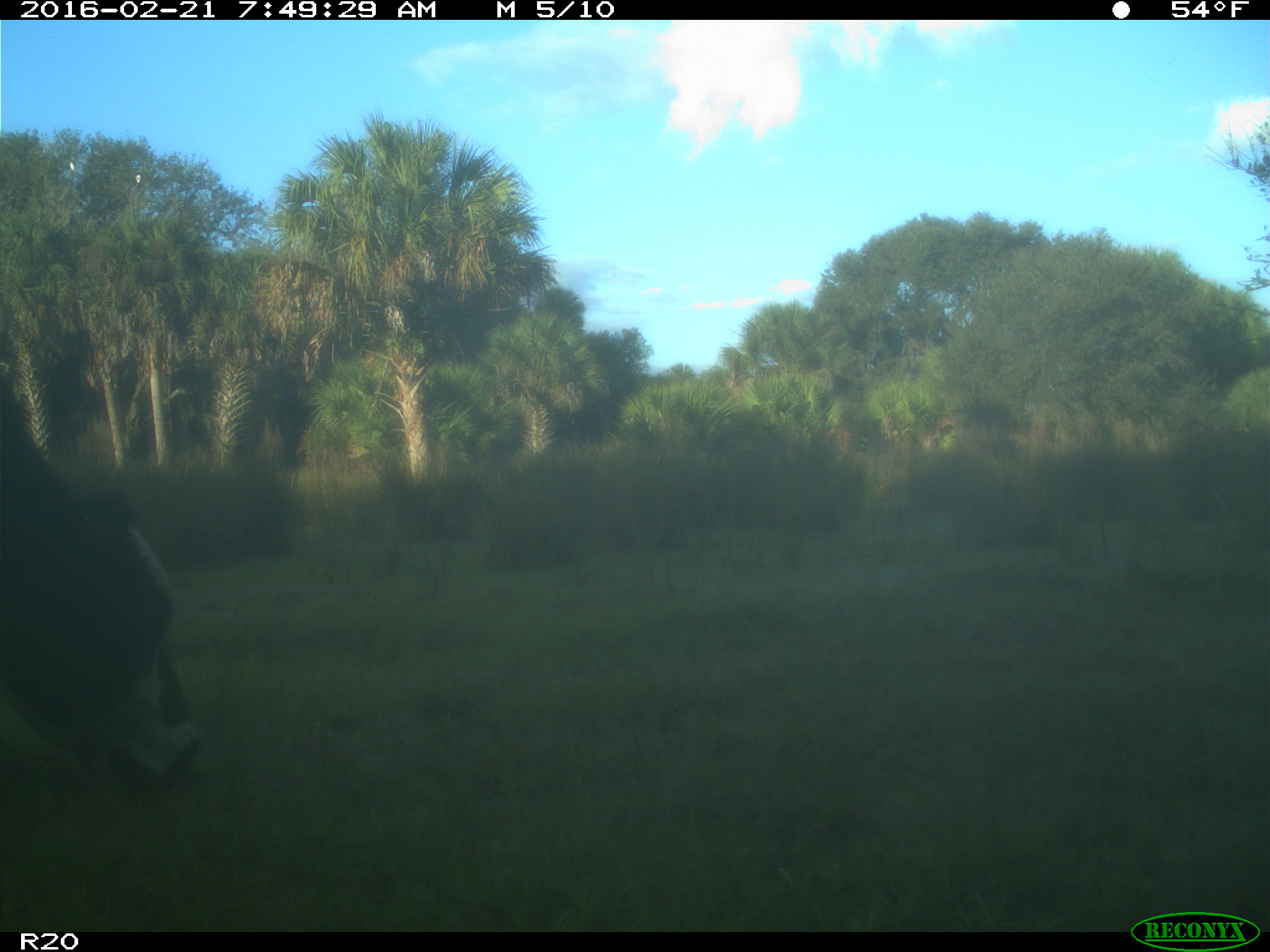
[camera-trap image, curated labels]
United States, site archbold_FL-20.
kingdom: Animalia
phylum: Chordata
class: Mammalia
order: Artiodactyla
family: Bovidae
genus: Bos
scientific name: Bos taurus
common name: domestic cow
Bos taurus (domestic cow).